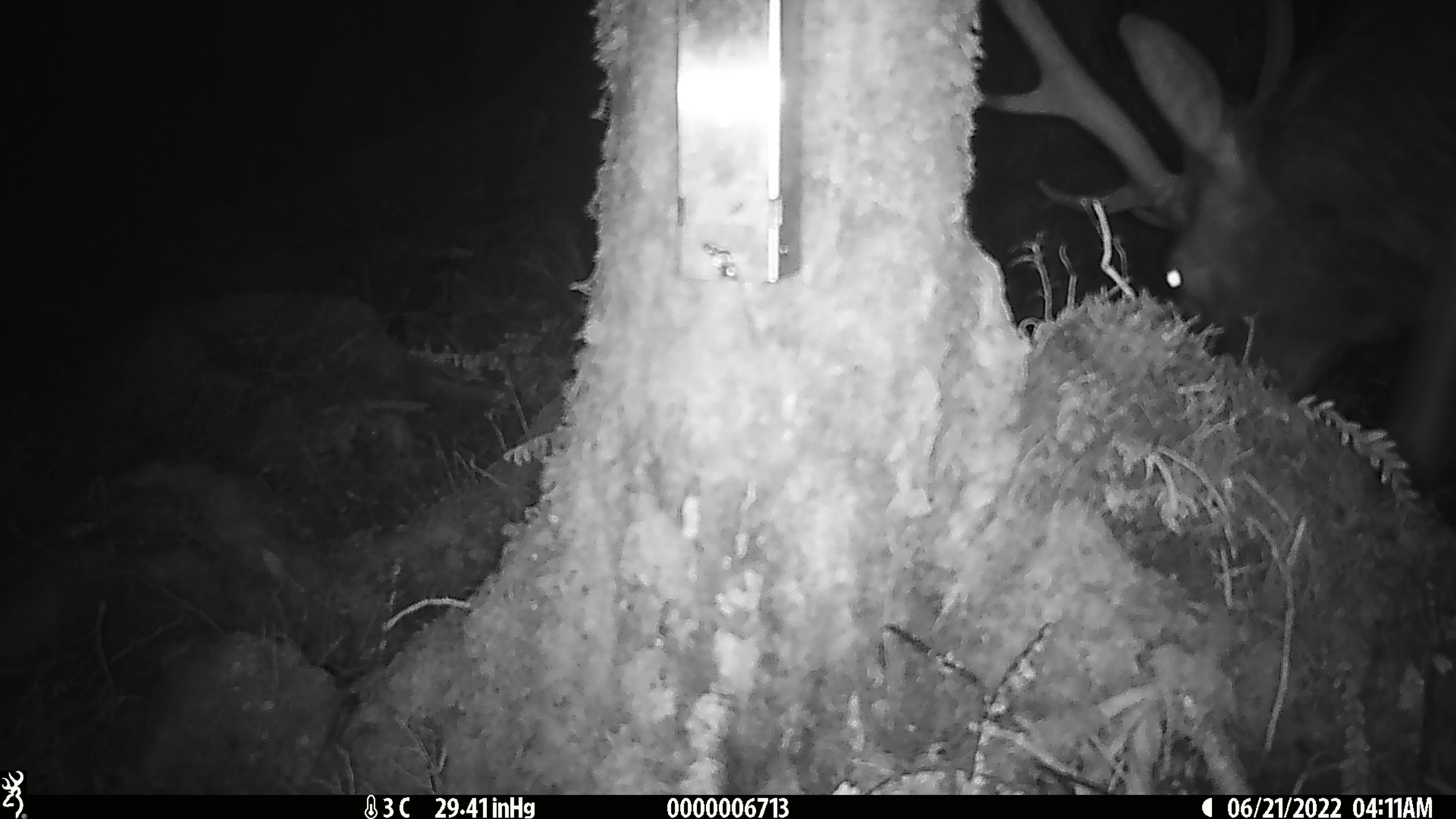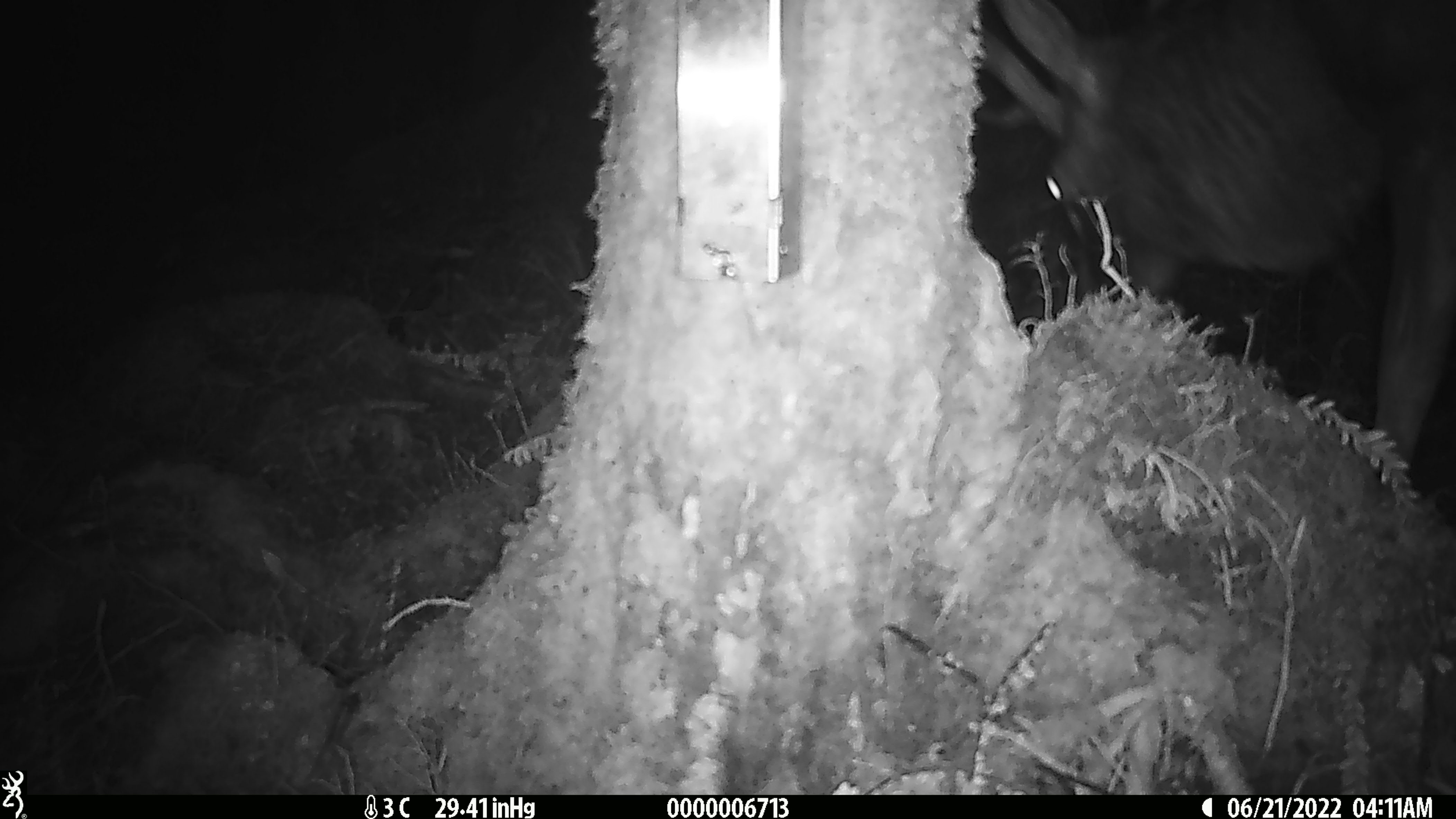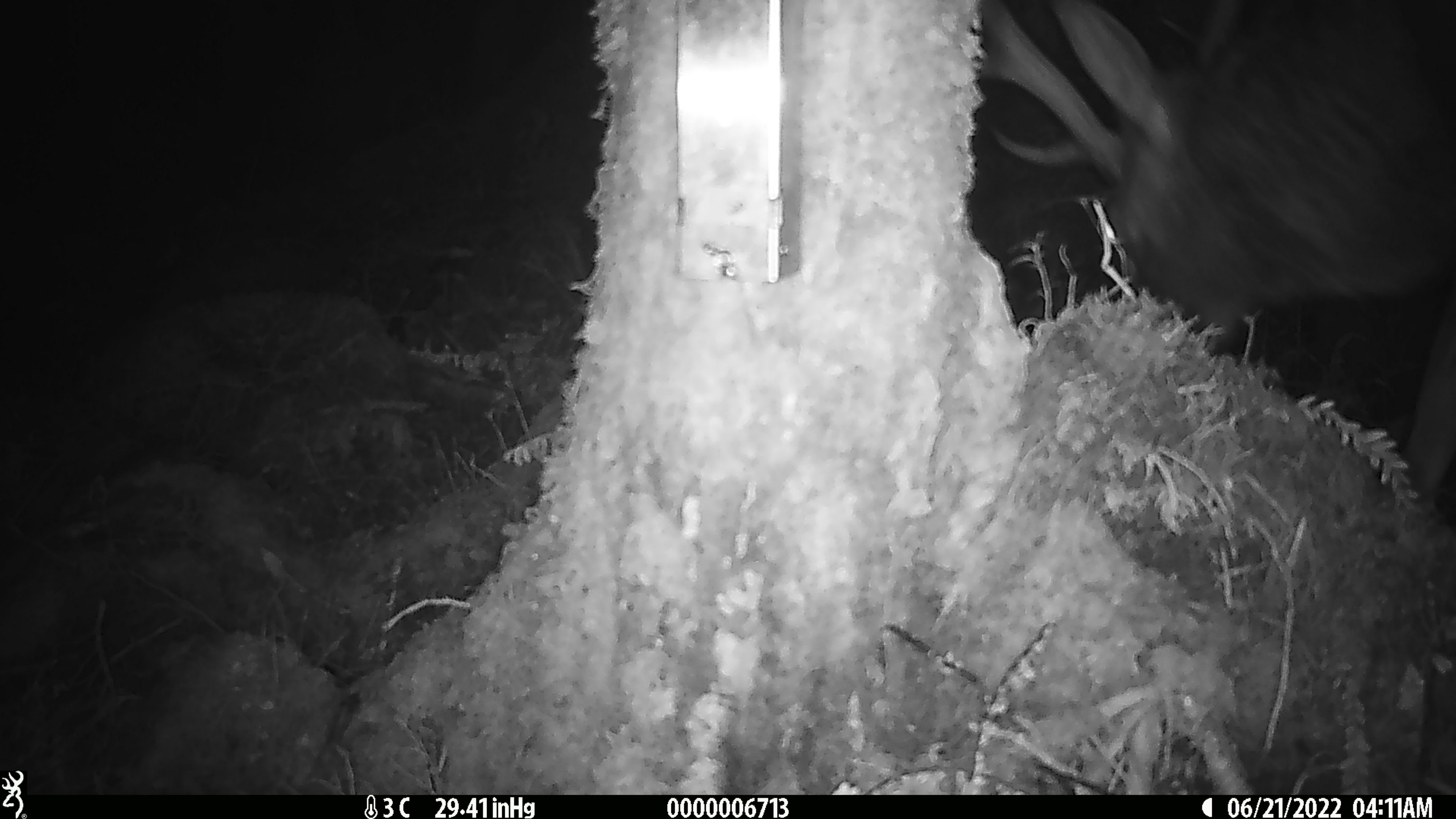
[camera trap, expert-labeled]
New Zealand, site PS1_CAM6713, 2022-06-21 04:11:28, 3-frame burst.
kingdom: Animalia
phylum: Chordata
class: Mammalia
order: Artiodactyla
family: Cervidae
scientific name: Cervidae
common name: deer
Deer (Cervidae).